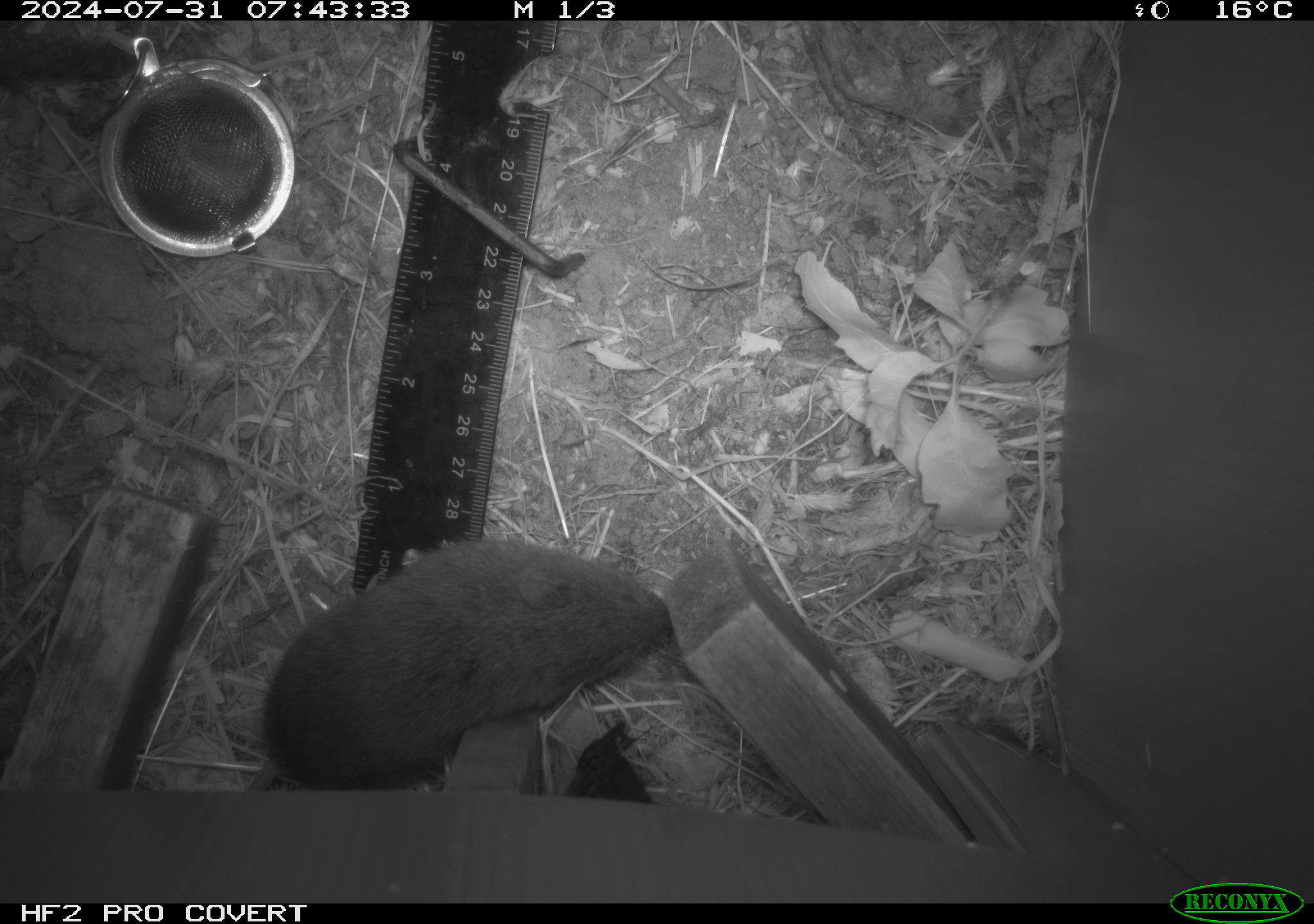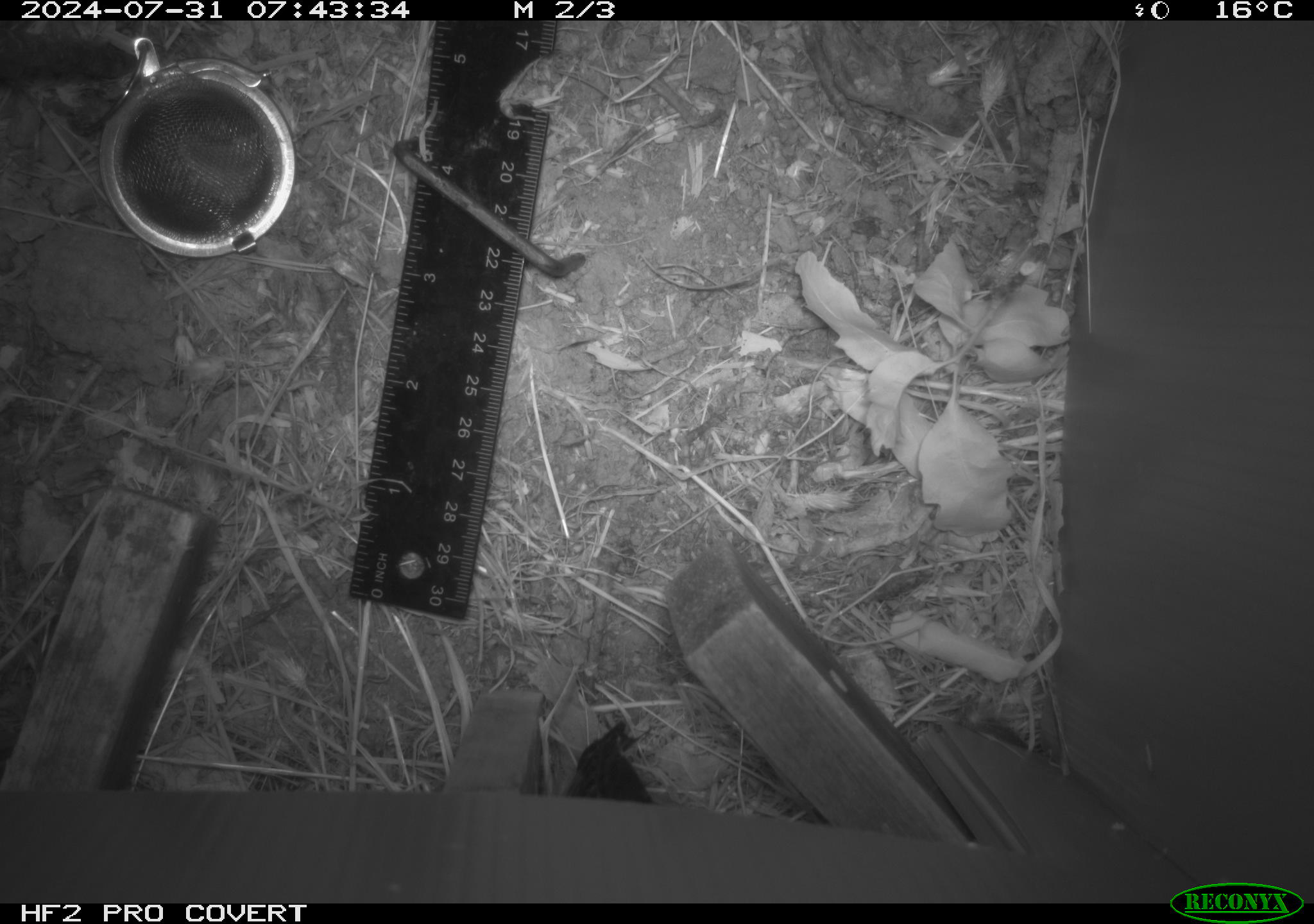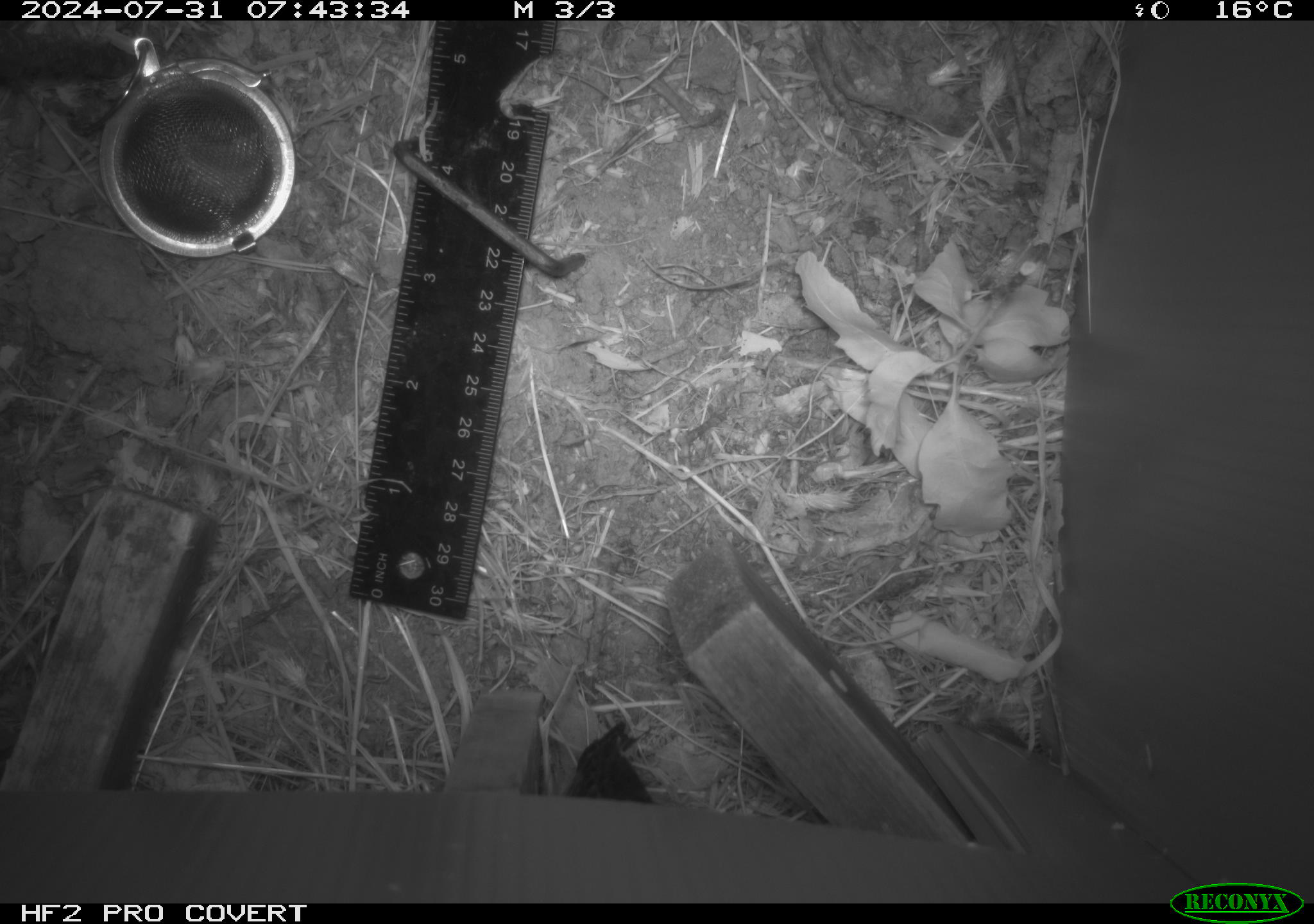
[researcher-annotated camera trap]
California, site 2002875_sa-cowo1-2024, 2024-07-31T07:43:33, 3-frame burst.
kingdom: Animalia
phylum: Chordata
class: Mammalia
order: Rodentia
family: Cricetidae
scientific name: Arvicolinae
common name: voles, lemmings, and muskrats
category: arvicolinae subfamily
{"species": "arvicolinae subfamily (voles, lemmings, and muskrats) (Arvicolinae)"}